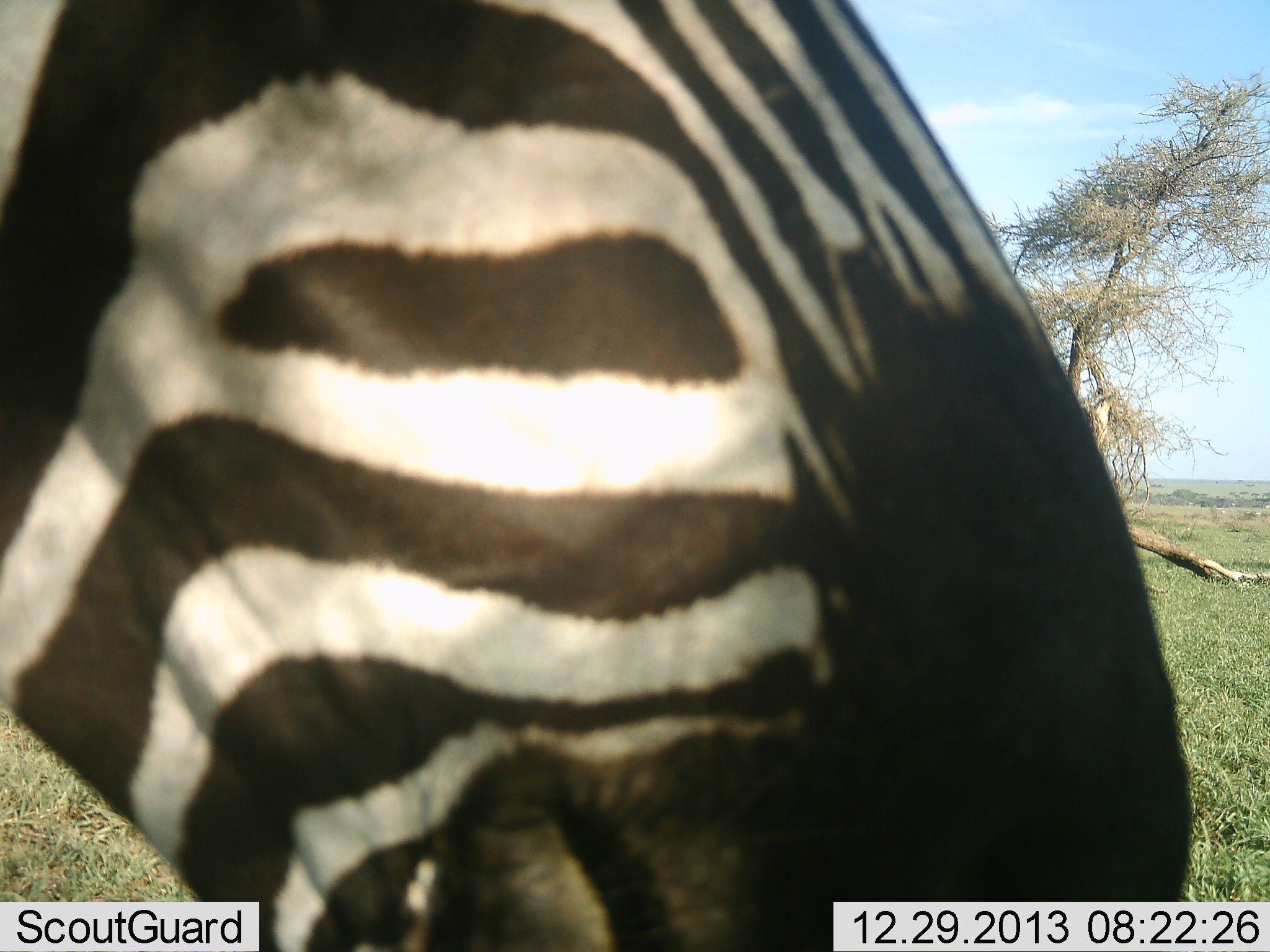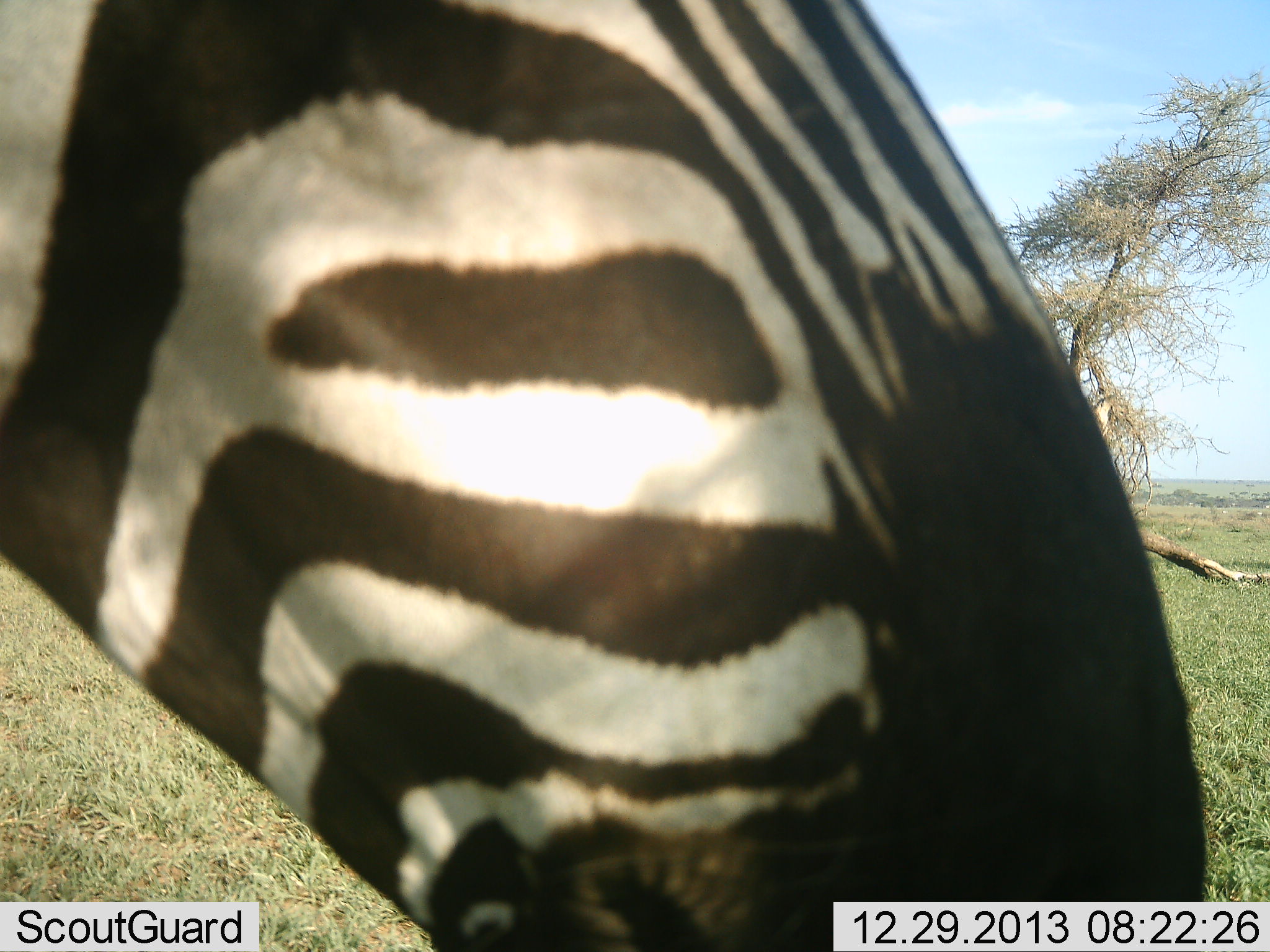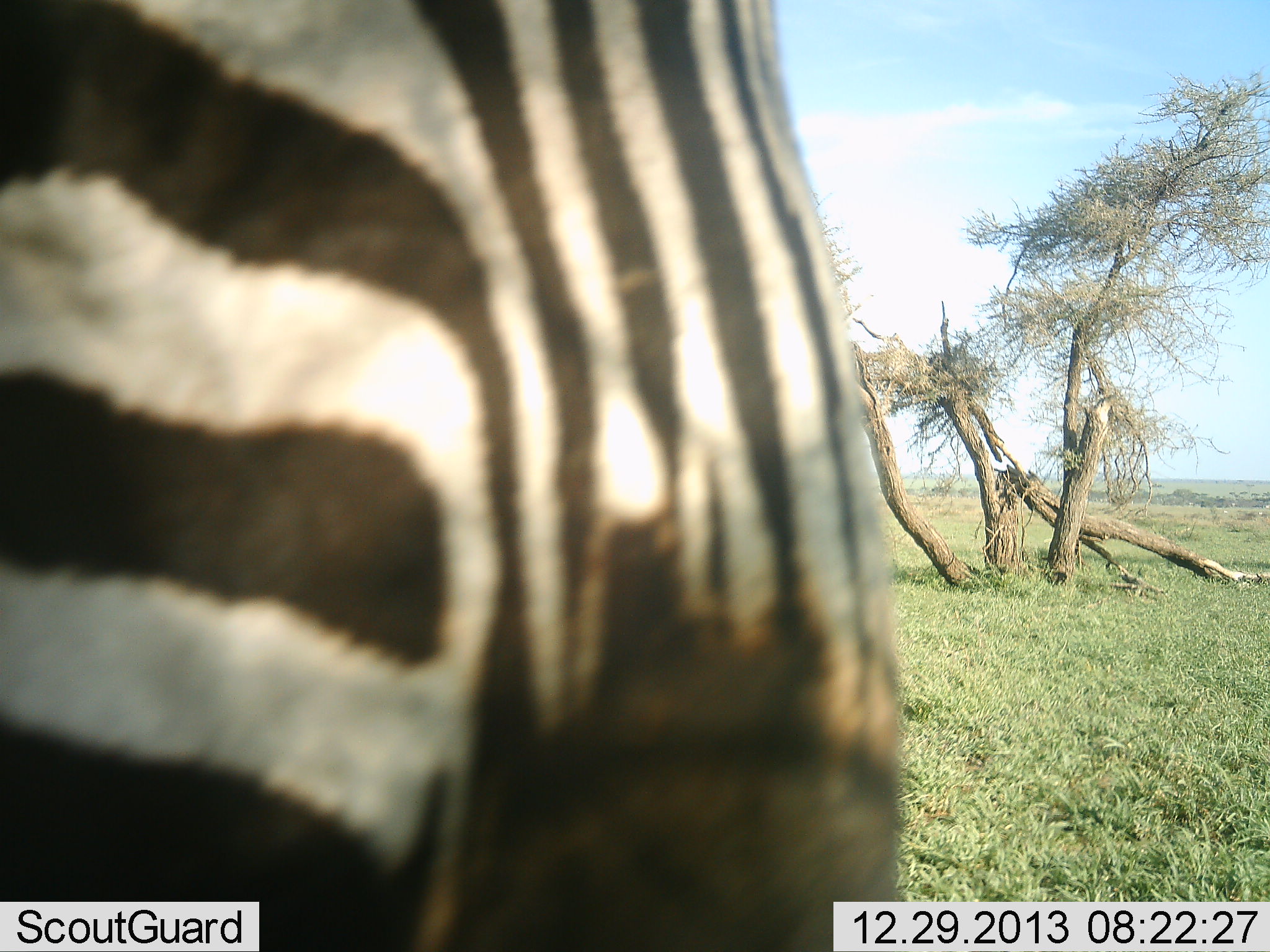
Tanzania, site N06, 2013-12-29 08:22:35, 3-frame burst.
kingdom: Animalia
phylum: Chordata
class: Mammalia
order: Perissodactyla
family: Equidae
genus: Equus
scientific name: Equus quagga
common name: plains zebra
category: zebra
Zebra (plains zebra) (Equus quagga), count 1. Behavior (volunteer vote fractions): standing 90%, resting 0%, moving 0%, interacting 0%. Young present (vote fraction): 0%. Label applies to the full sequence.